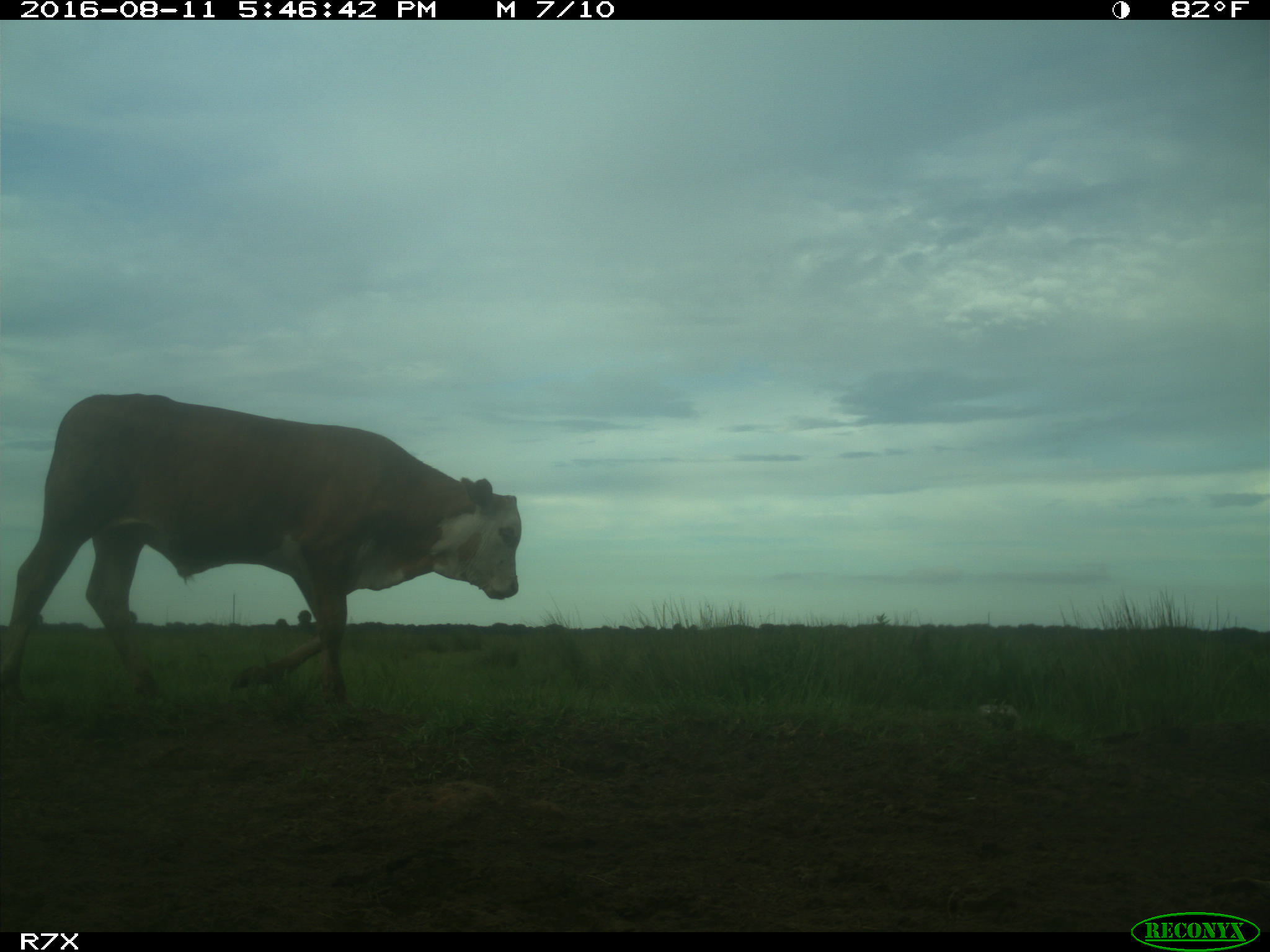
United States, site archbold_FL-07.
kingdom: Animalia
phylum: Chordata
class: Mammalia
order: Artiodactyla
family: Bovidae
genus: Bos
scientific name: Bos taurus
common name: domestic cow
Bos taurus (domestic cow).